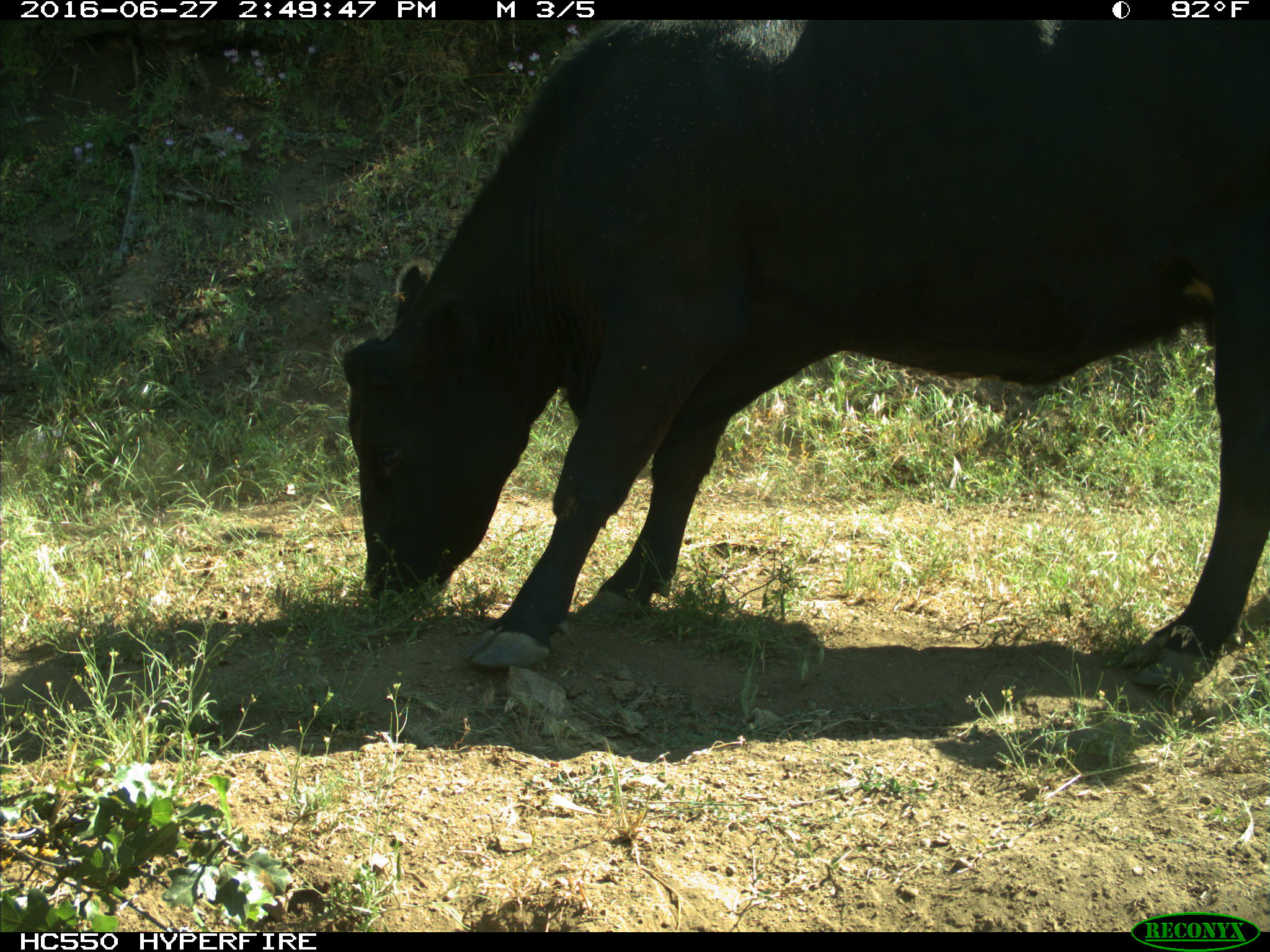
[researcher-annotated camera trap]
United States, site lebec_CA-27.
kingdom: Animalia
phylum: Chordata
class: Mammalia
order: Artiodactyla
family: Bovidae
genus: Bos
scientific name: Bos taurus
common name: domestic cow